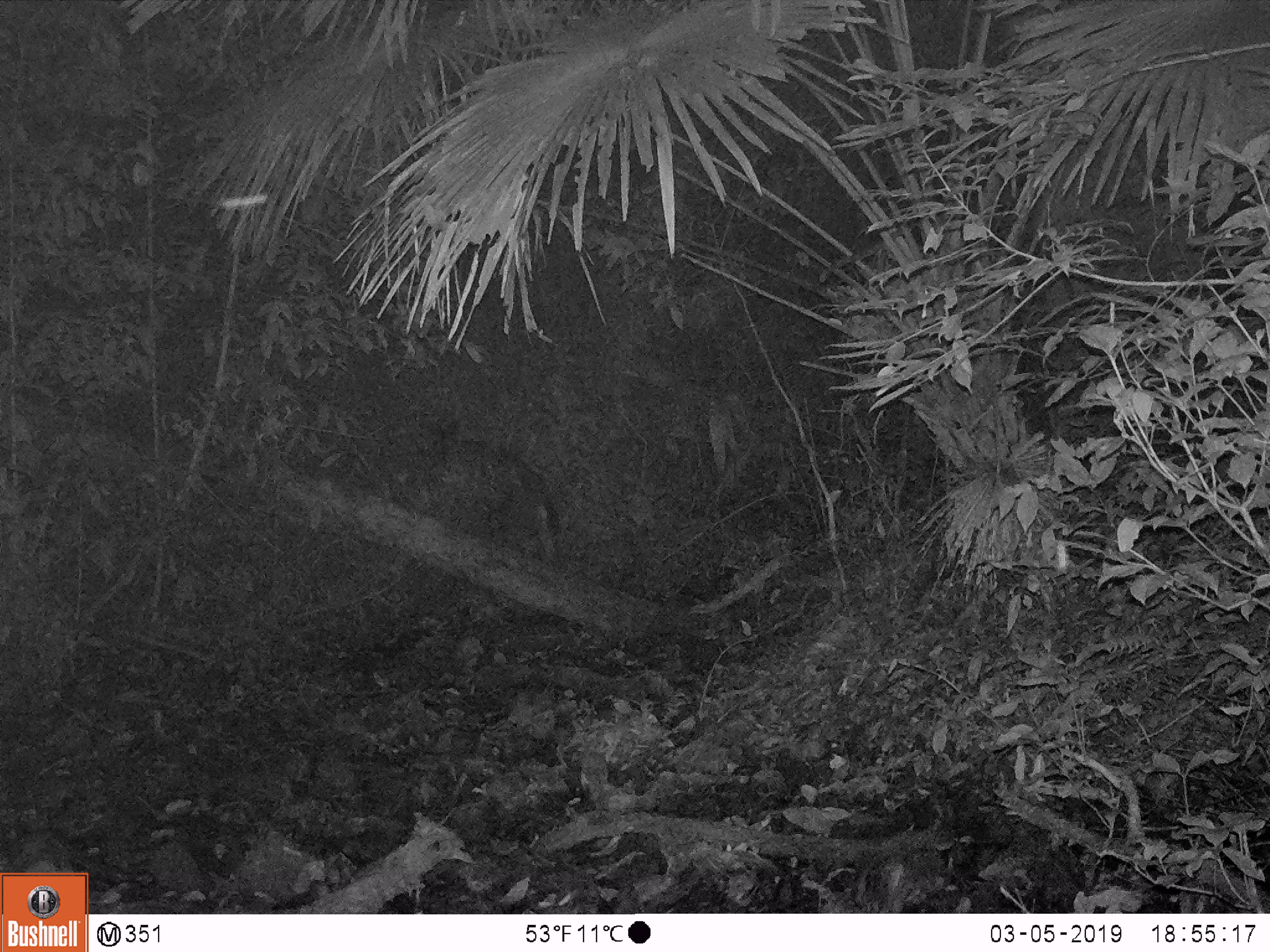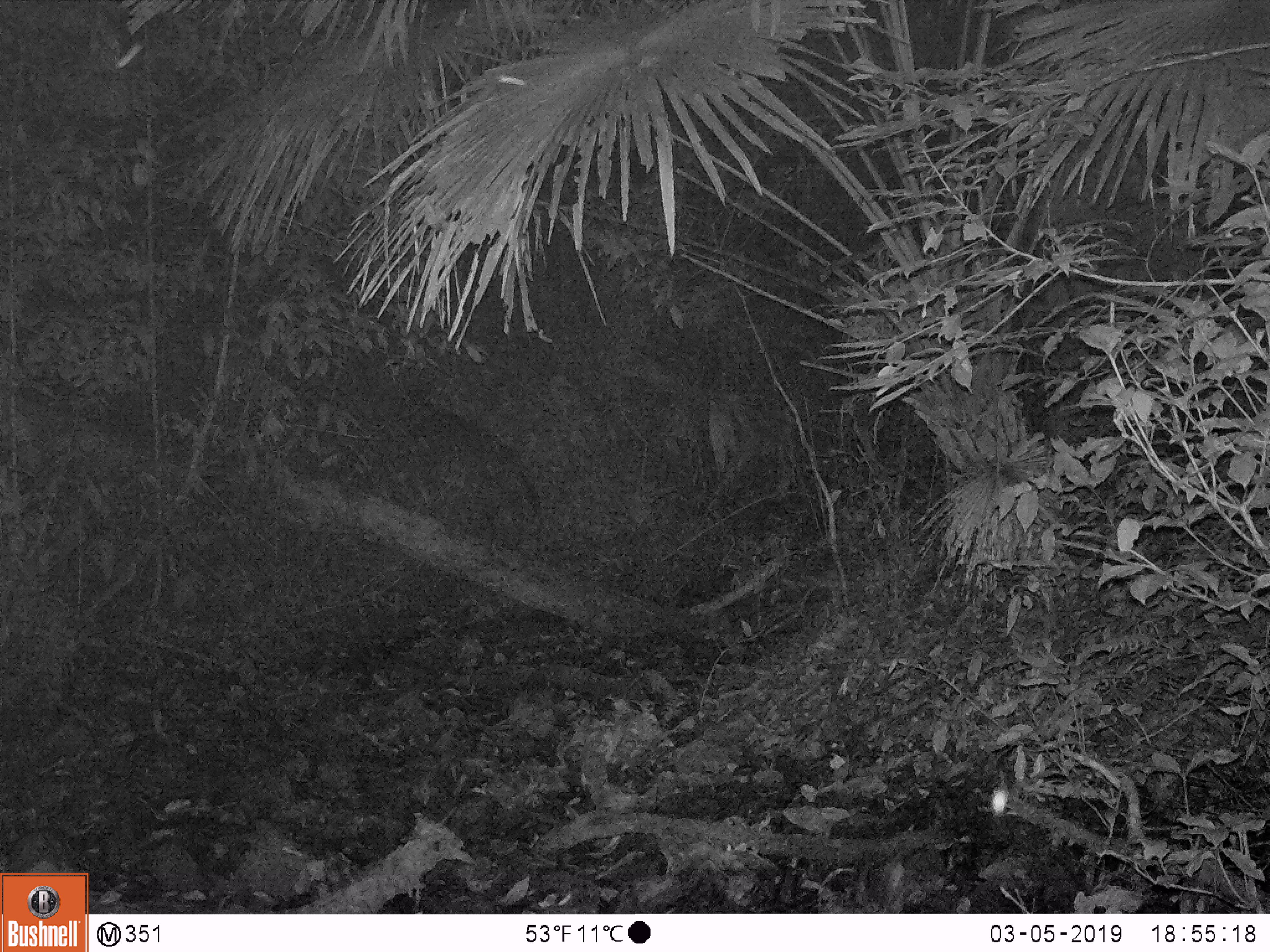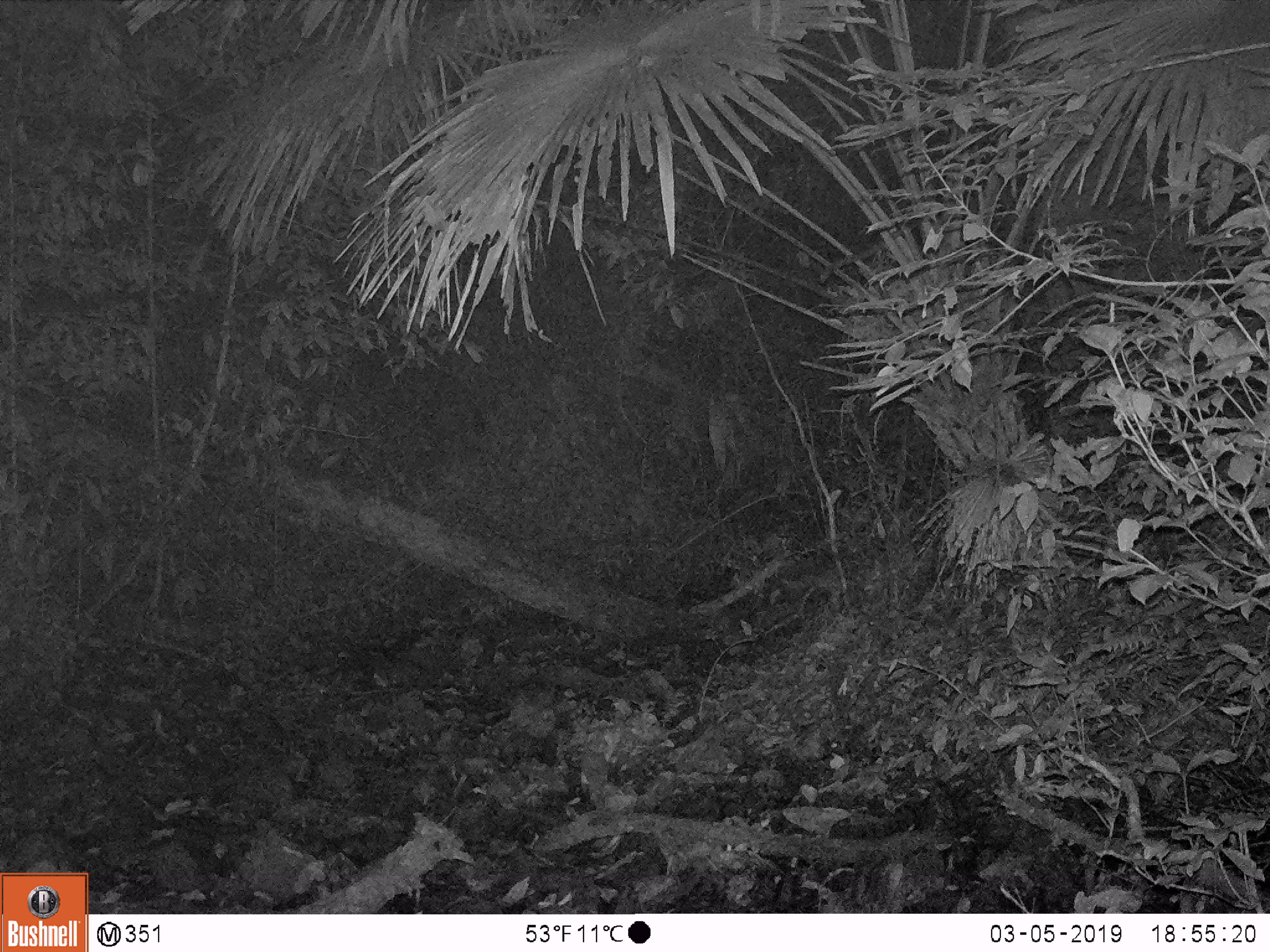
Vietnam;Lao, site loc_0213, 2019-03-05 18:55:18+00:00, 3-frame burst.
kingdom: Animalia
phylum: Chordata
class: Mammalia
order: Artiodactyla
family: Cervidae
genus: Rusa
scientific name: Rusa unicolor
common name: sambar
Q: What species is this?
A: Sambar (Rusa unicolor).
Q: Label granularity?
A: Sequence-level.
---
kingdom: Animalia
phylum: Arthropoda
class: Insecta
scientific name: Insecta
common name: insect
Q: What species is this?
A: Insect (Insecta).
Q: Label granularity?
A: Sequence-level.